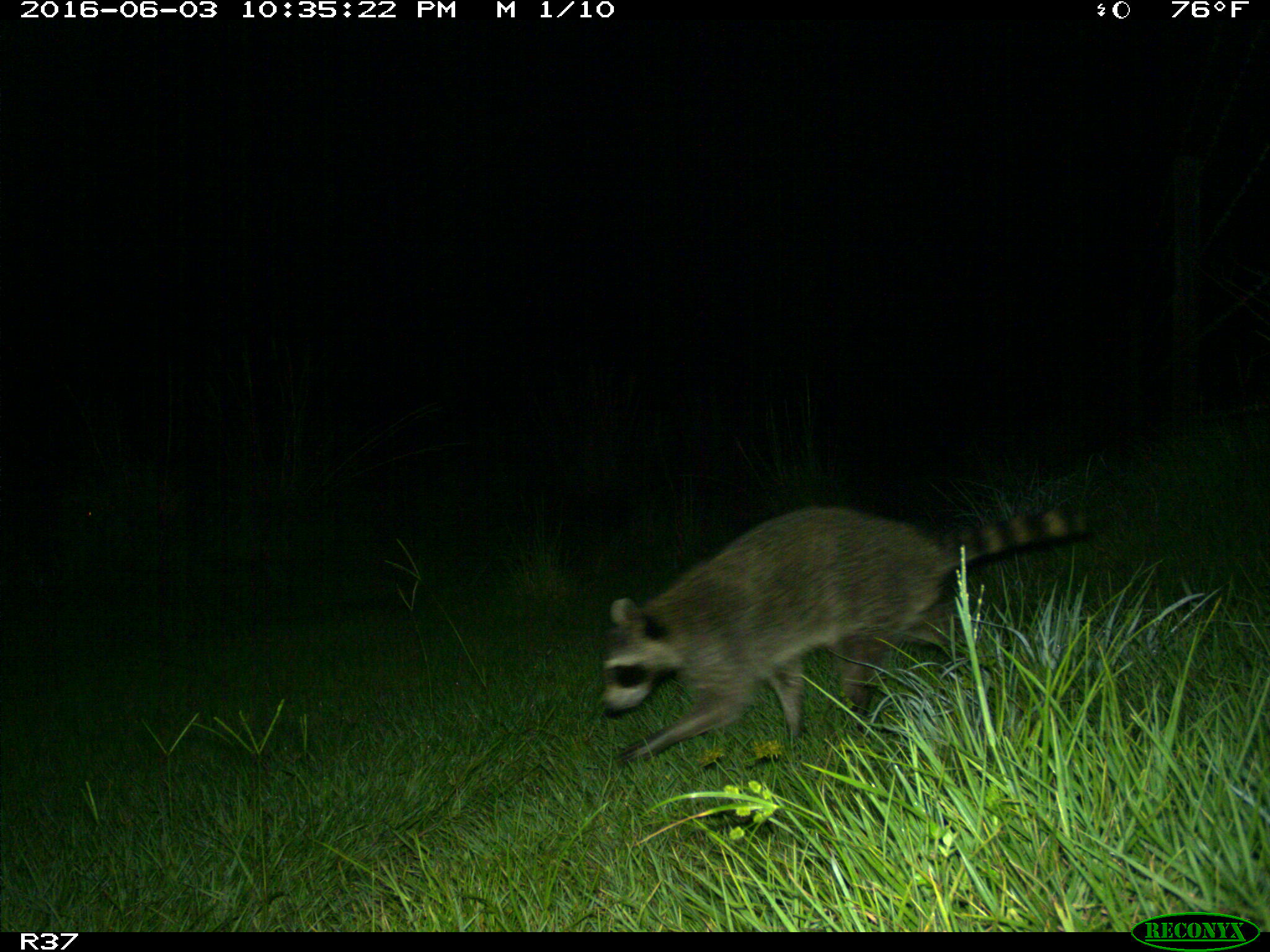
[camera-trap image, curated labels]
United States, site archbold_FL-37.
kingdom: Animalia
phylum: Chordata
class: Mammalia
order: Carnivora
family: Procyonidae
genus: Procyon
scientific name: Procyon lotor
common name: common raccoon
Procyon lotor (common raccoon).